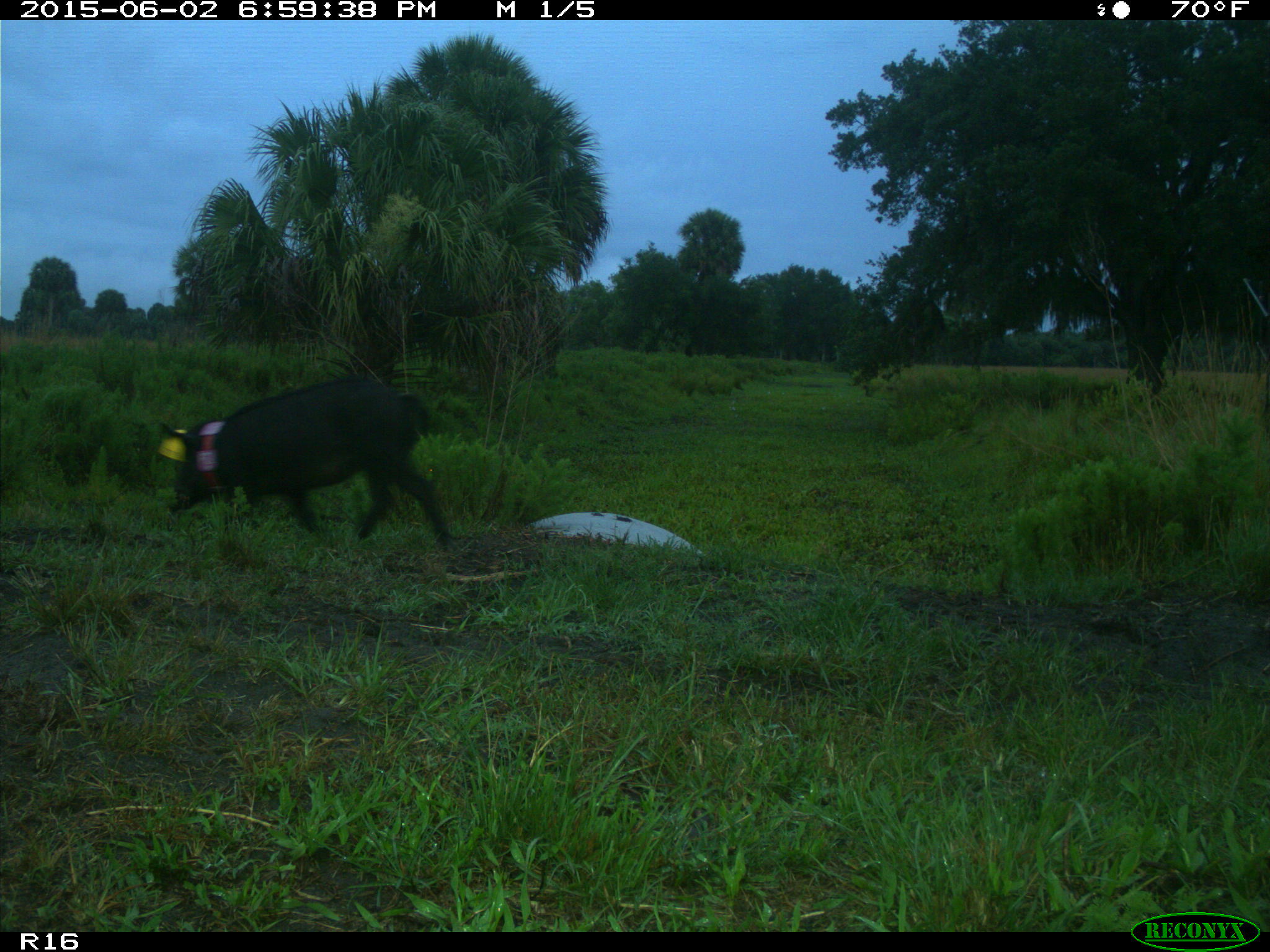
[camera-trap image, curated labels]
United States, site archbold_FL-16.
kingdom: Animalia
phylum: Chordata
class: Mammalia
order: Artiodactyla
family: Suidae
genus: Sus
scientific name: Sus scrofa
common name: wild boar